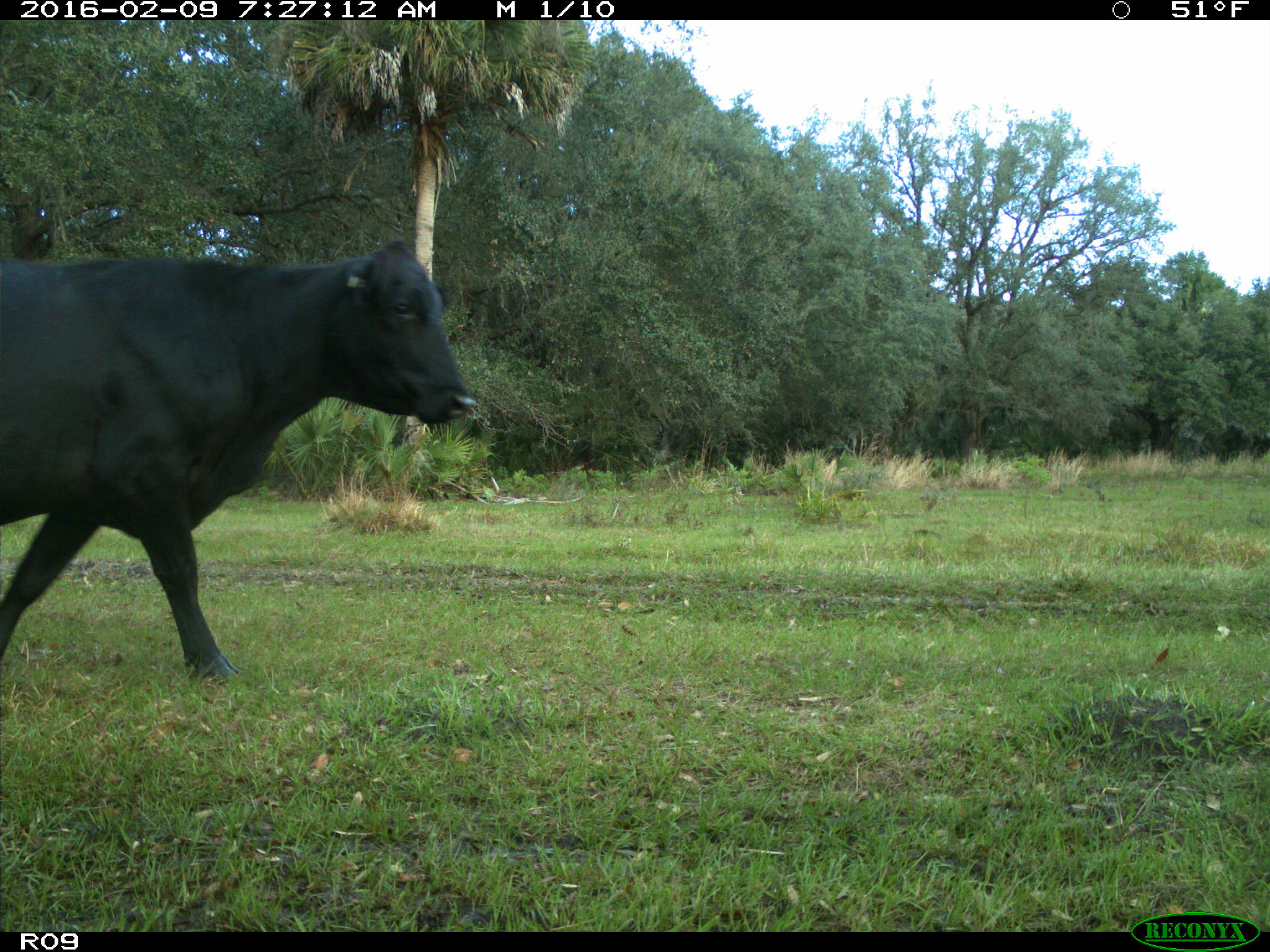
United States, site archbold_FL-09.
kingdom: Animalia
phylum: Chordata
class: Mammalia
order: Artiodactyla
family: Bovidae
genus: Bos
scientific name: Bos taurus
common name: domestic cow